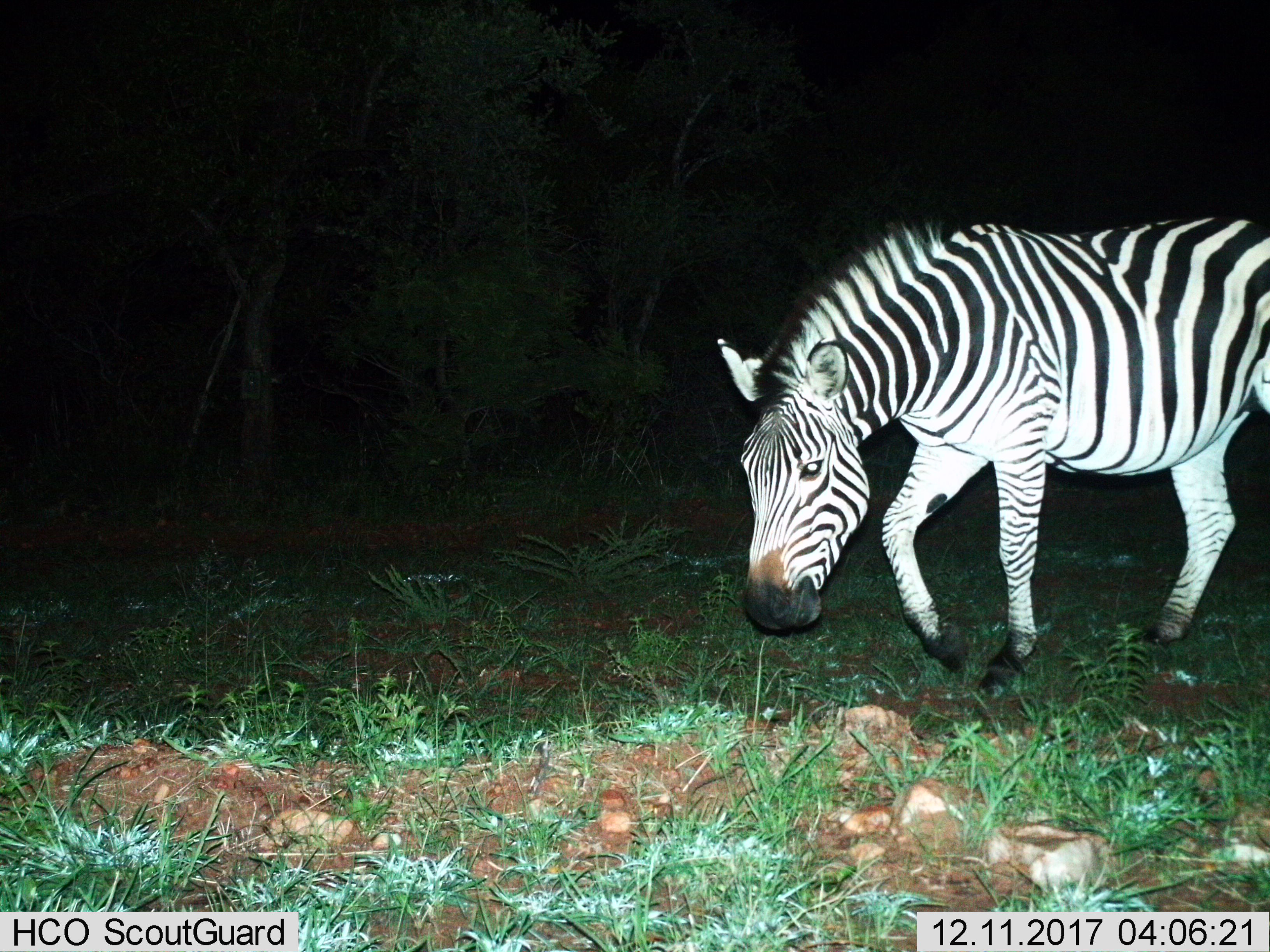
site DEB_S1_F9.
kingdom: Animalia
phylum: Chordata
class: Mammalia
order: Perissodactyla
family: Equidae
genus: Equus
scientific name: Equus quagga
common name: plains zebra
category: zebraplains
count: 1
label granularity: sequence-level